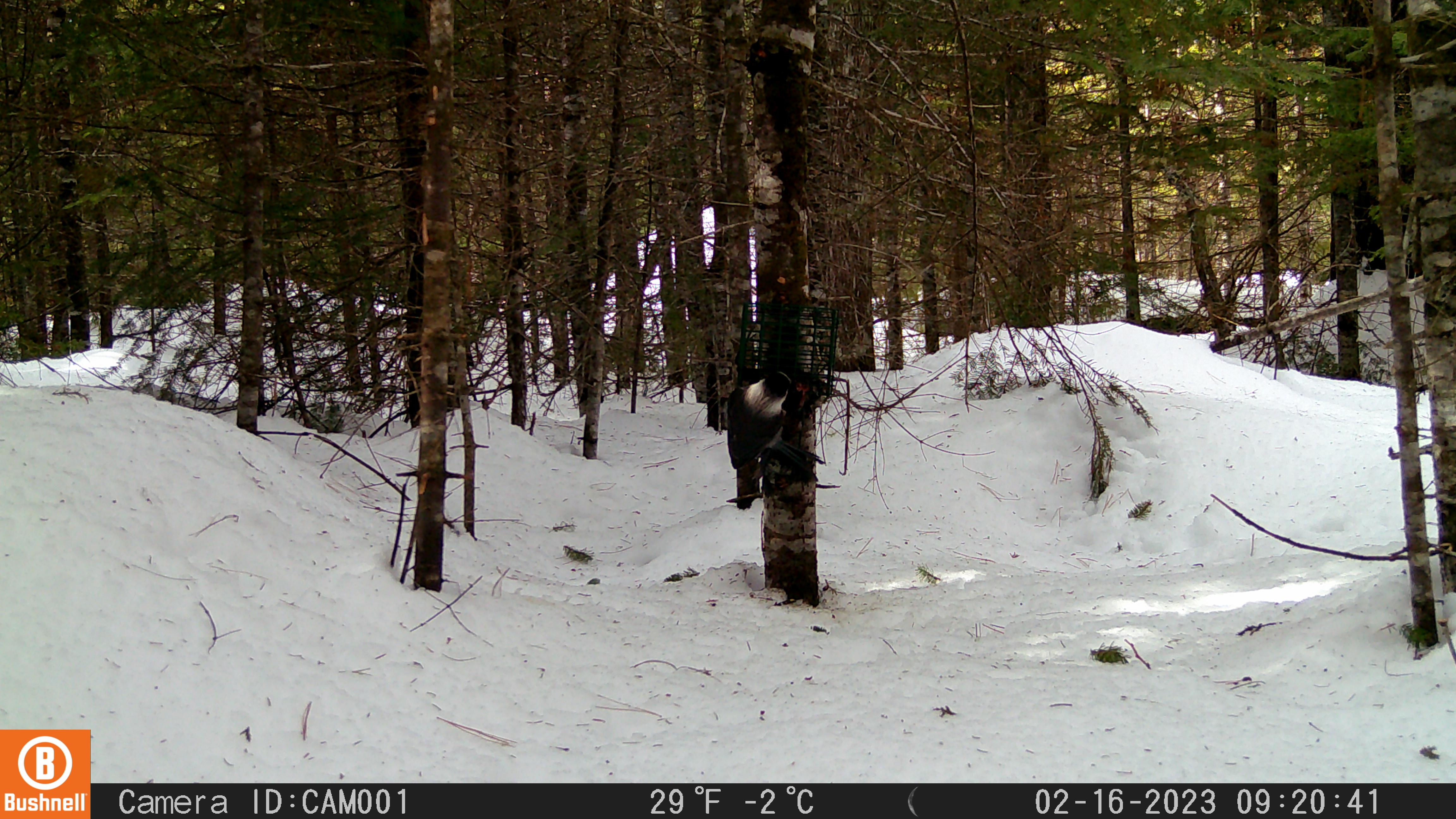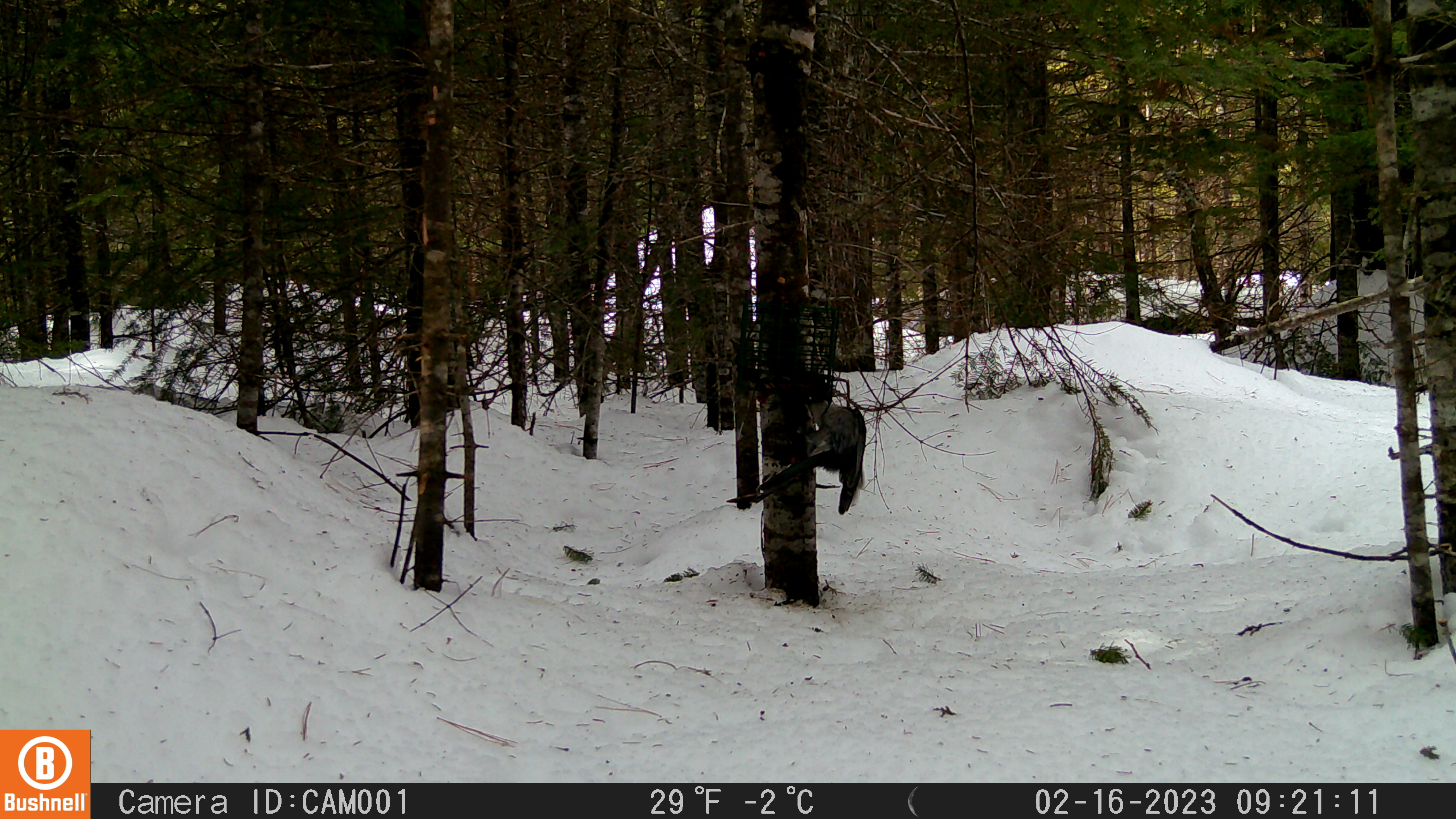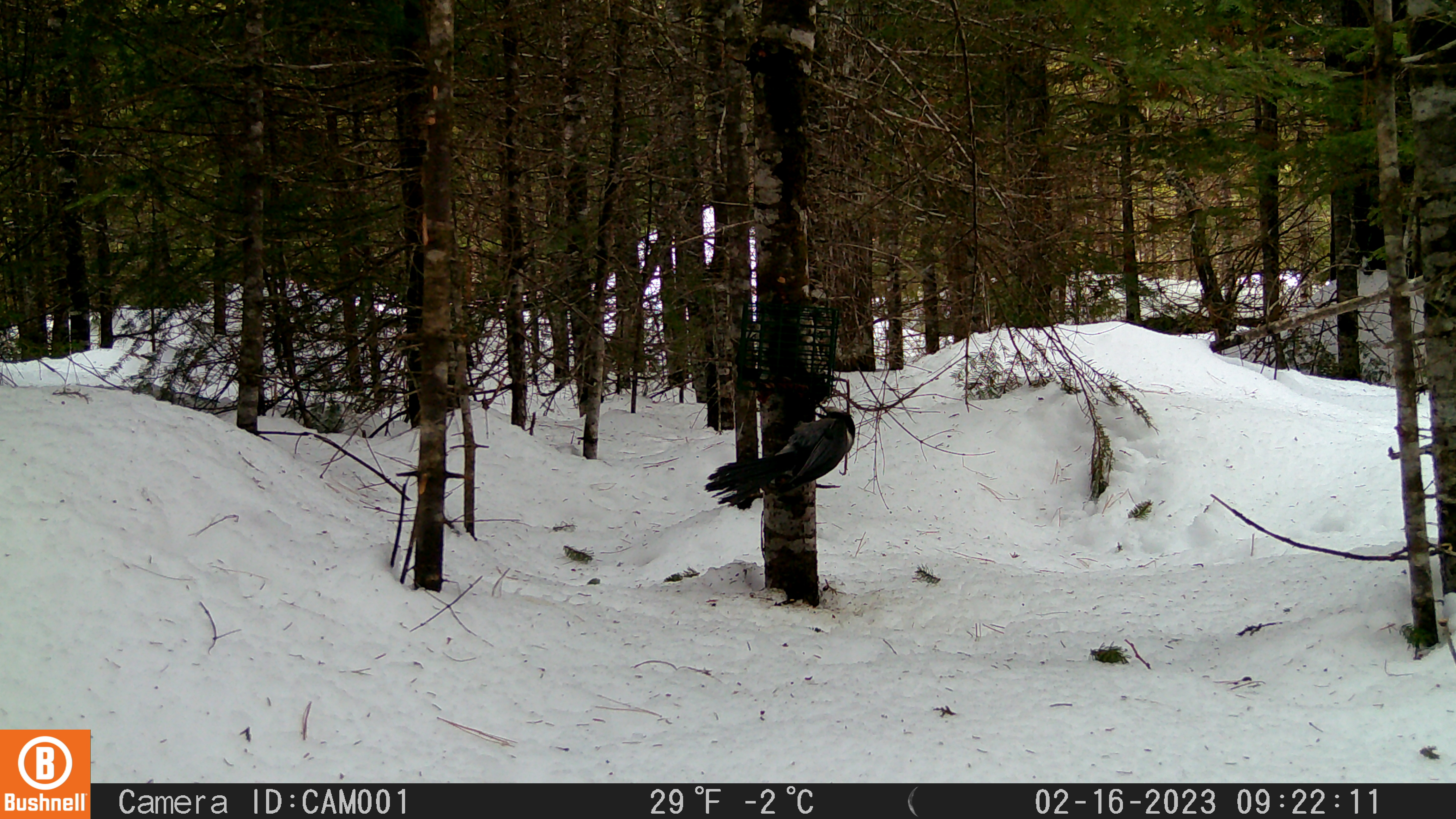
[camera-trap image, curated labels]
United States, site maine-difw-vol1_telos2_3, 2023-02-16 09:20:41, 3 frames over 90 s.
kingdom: Animalia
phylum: Chordata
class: Aves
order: Passeriformes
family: Corvidae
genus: Perisoreus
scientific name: Perisoreus canadensis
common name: canada jay